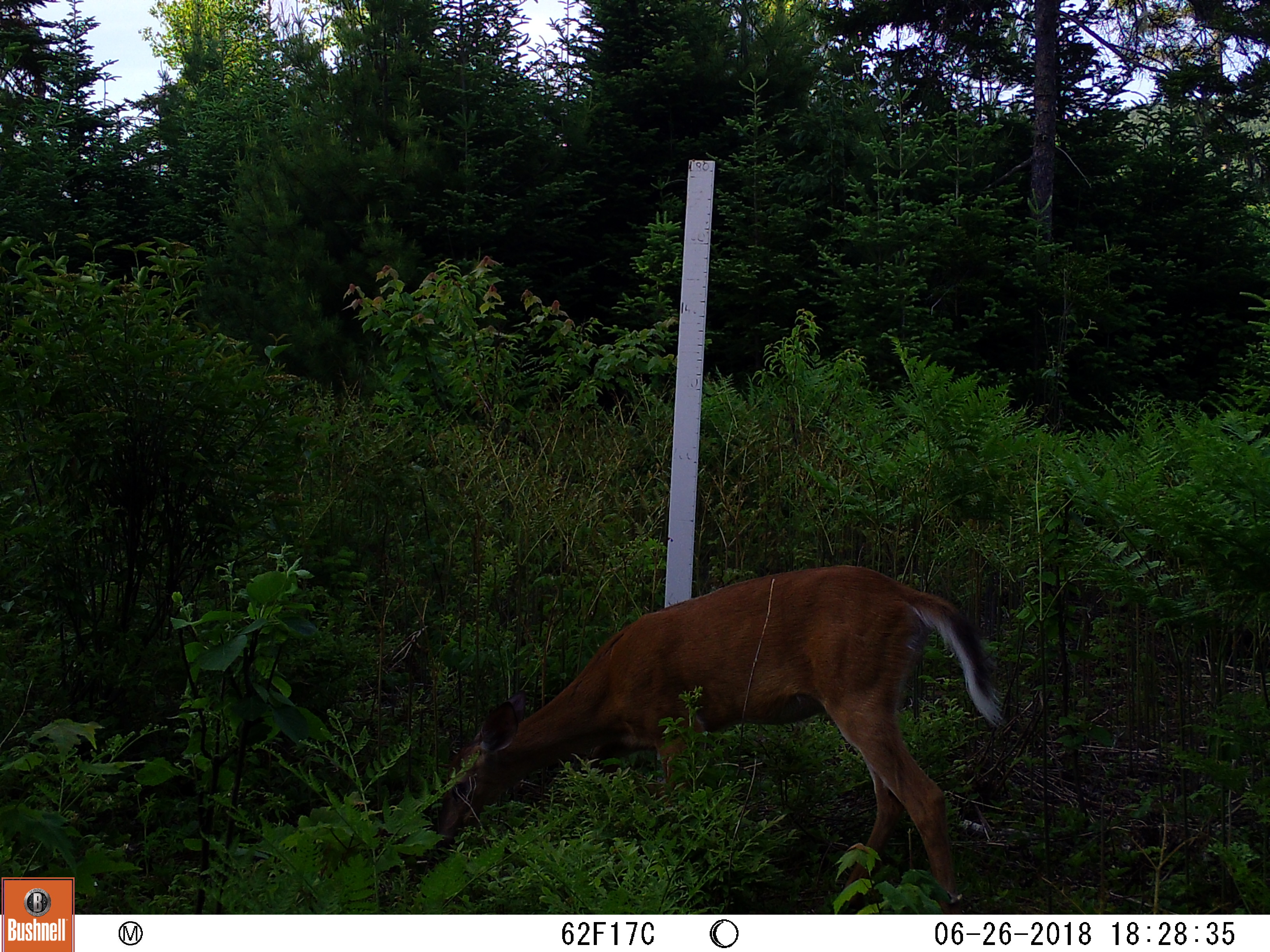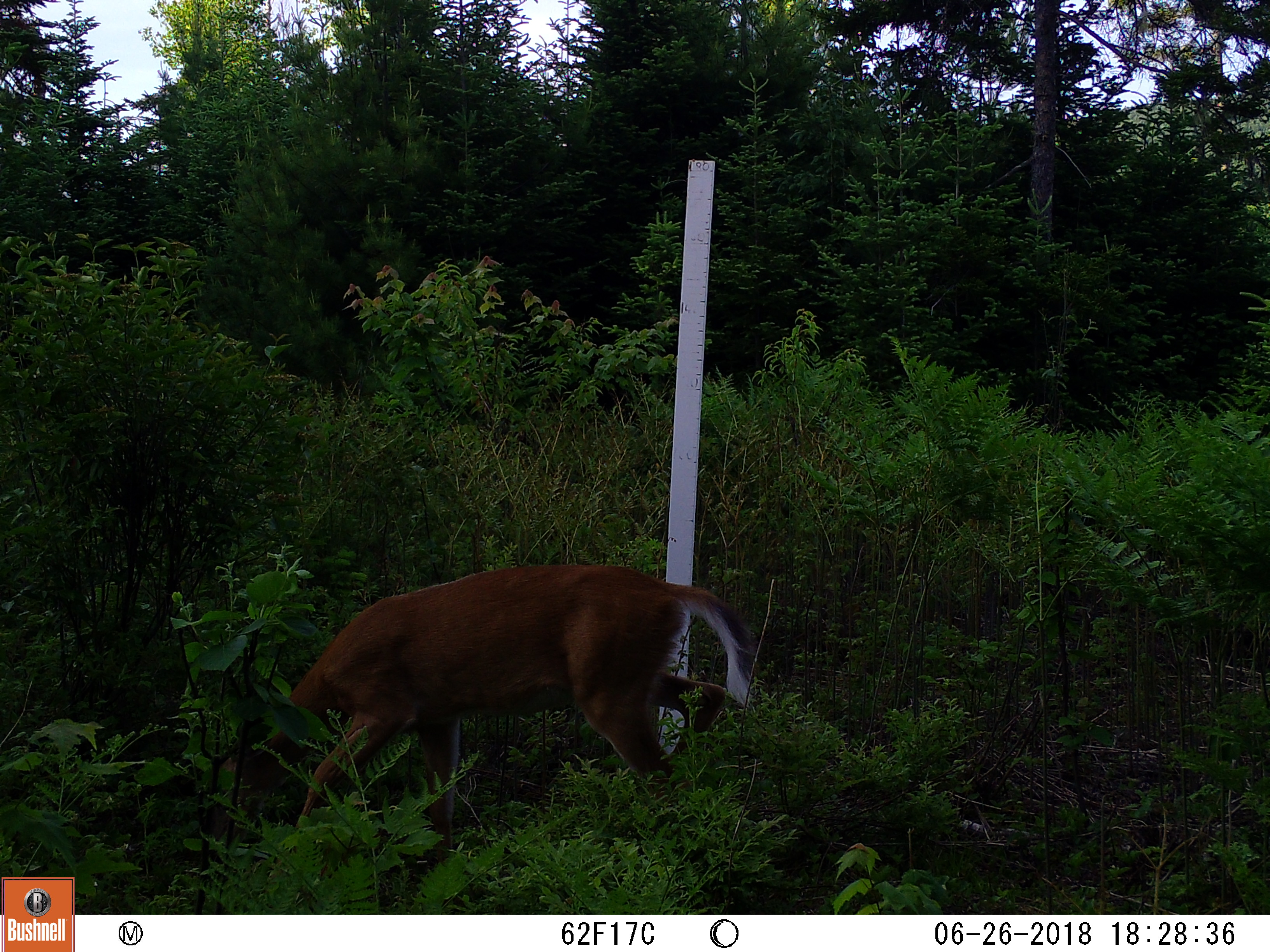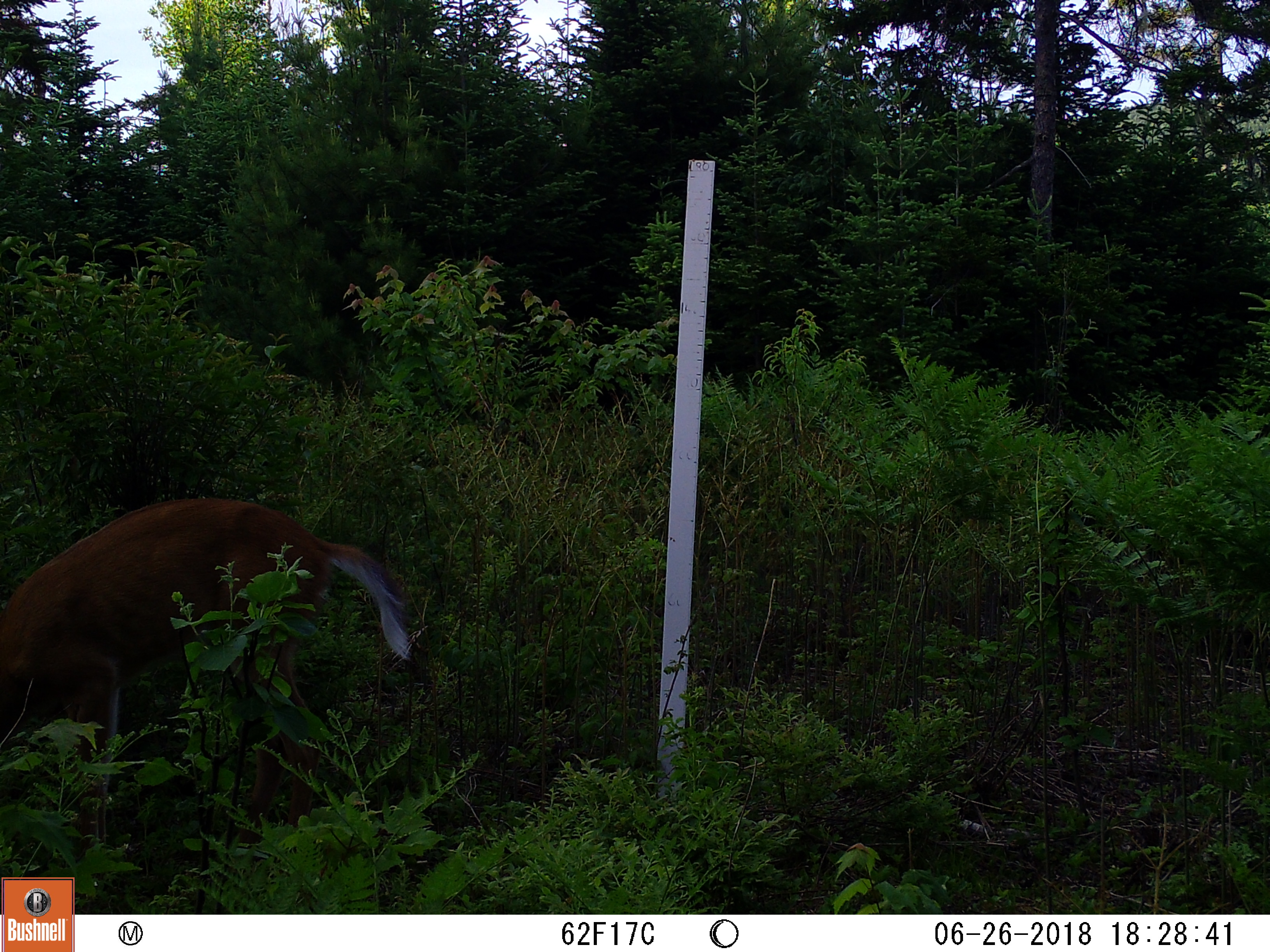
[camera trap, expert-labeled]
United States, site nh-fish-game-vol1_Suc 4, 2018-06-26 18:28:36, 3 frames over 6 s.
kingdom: Animalia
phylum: Chordata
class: Mammalia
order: Artiodactyla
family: Cervidae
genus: Odocoileus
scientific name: Odocoileus virginianus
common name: white-tailed deer